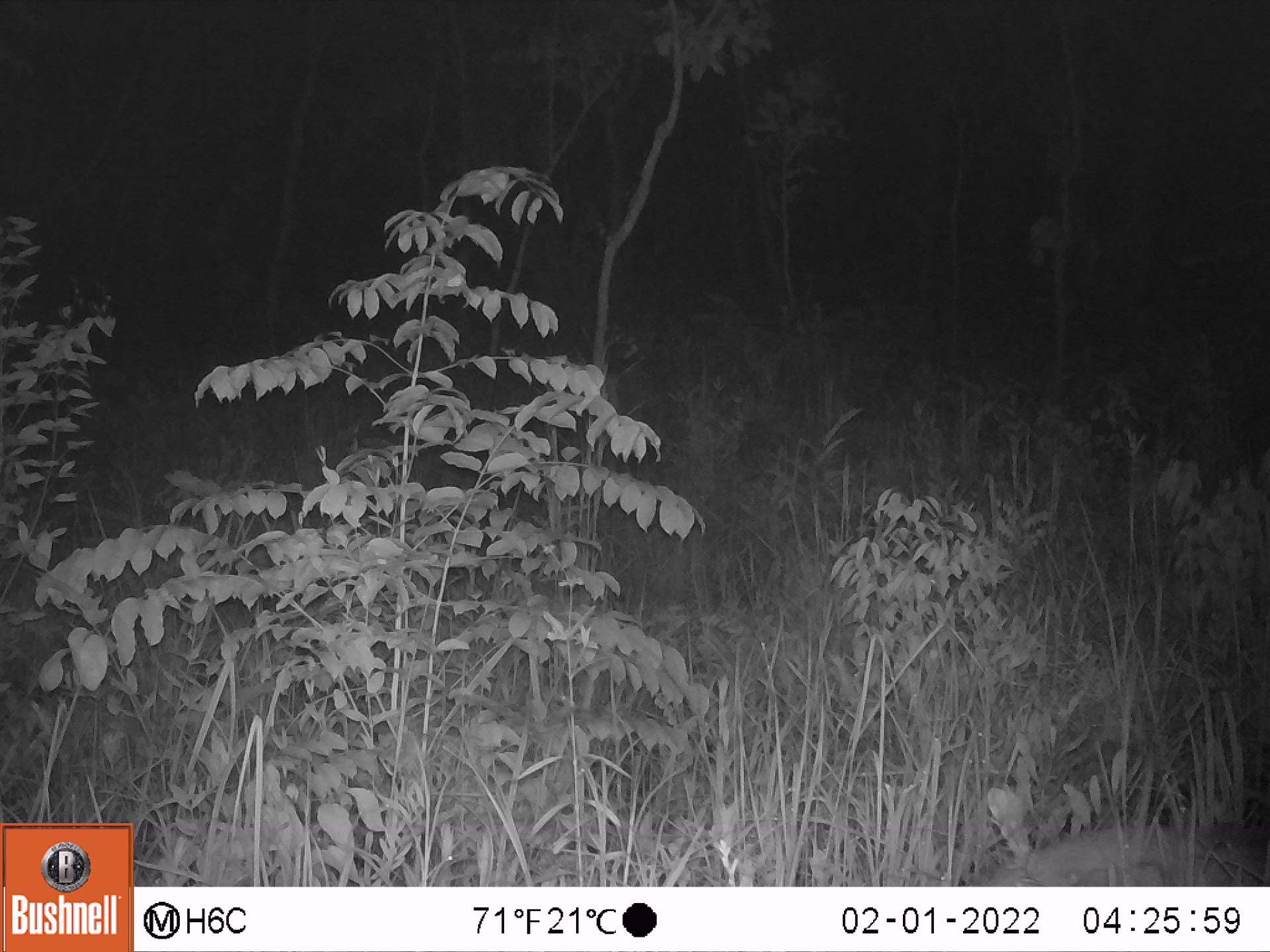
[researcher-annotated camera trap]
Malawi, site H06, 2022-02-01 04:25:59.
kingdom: Animalia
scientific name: Animalia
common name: other animal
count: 1